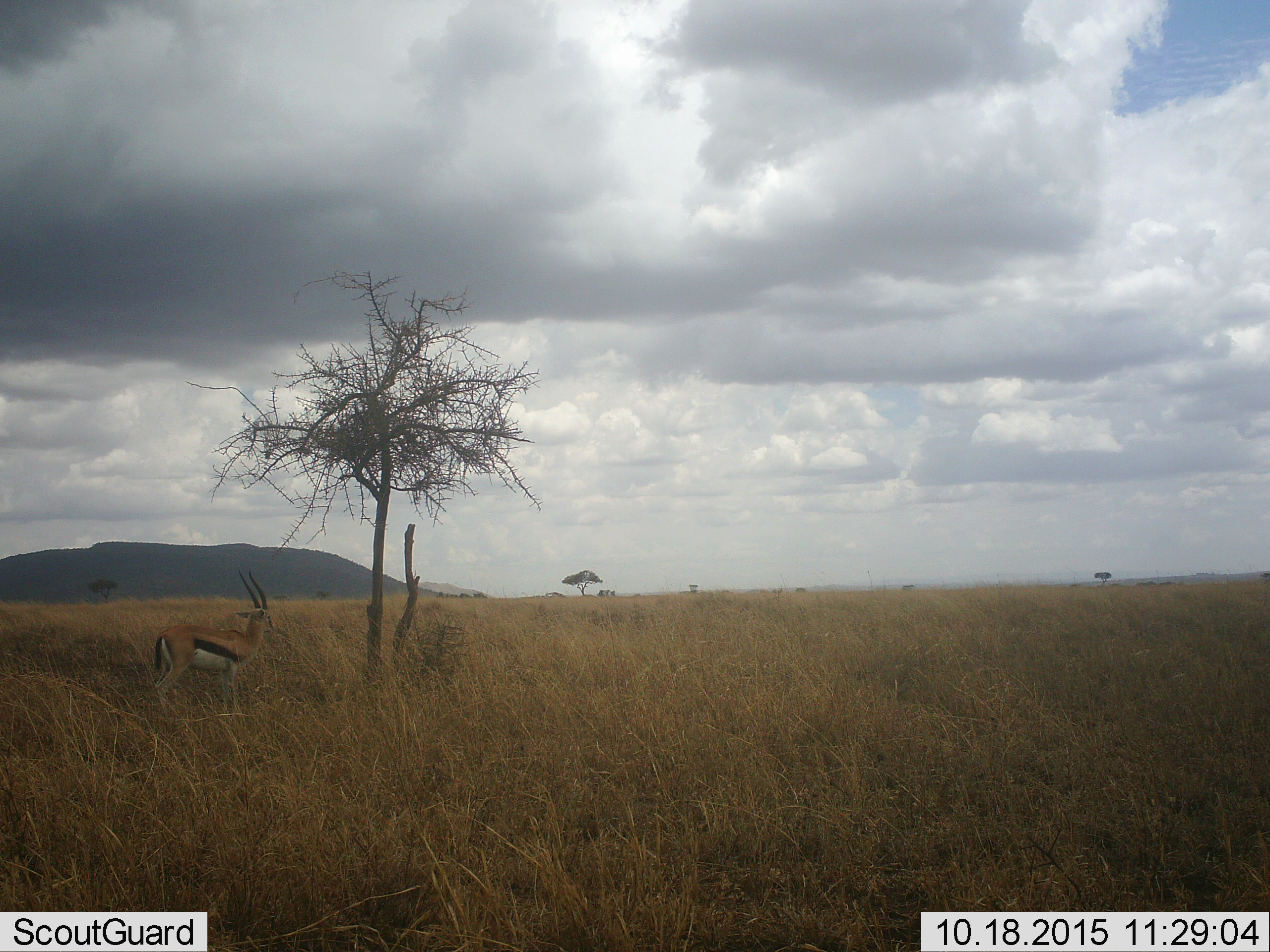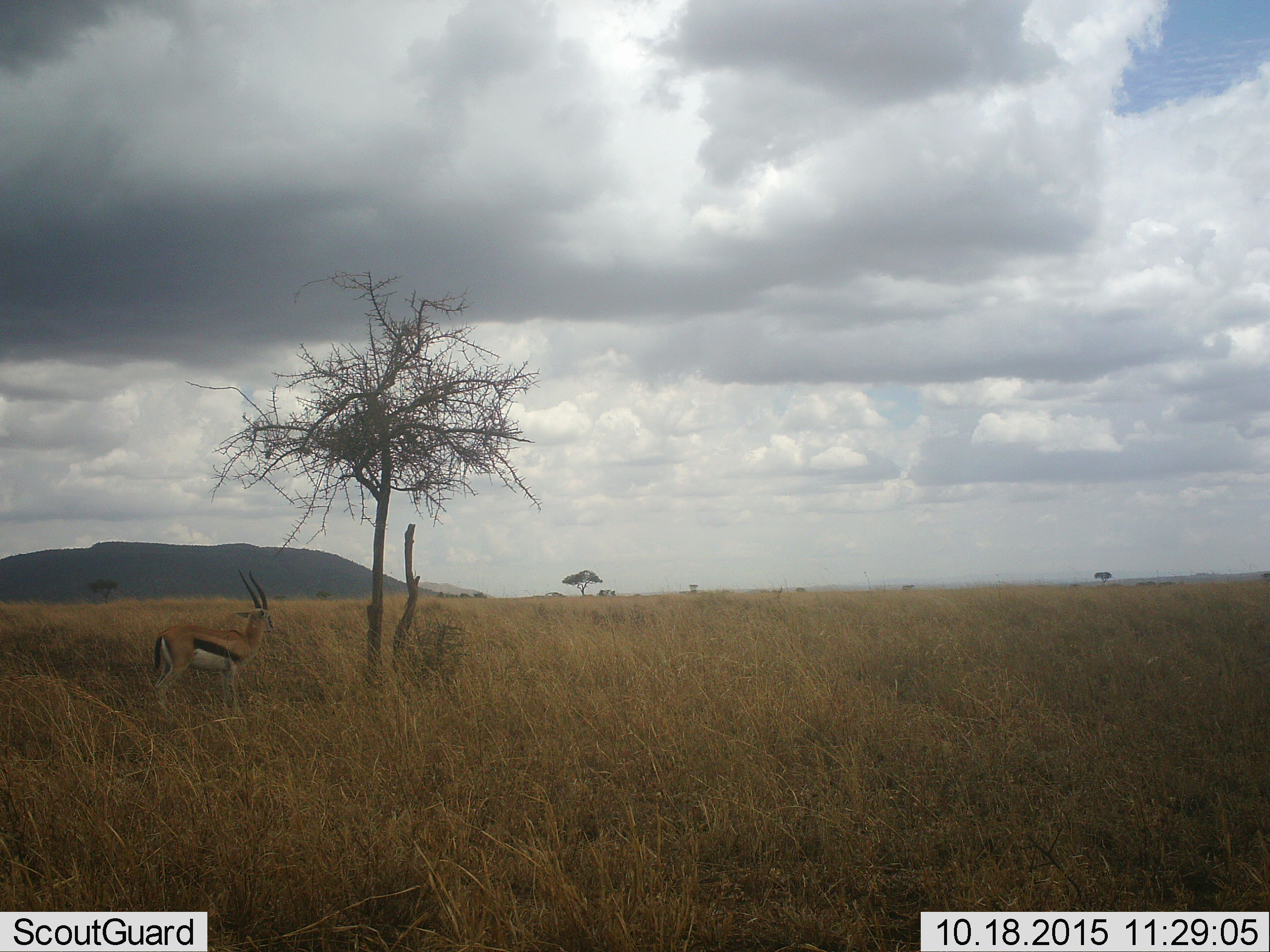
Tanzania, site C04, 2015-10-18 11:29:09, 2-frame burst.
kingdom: Animalia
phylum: Chordata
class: Mammalia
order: Artiodactyla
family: Bovidae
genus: Eudorcas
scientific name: Eudorcas thomsonii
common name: thomson's gazelle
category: gazellethomsons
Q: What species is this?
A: Gazellethomsons (thomson's gazelle) (Eudorcas thomsonii).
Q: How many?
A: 1.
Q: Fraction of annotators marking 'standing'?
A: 100%.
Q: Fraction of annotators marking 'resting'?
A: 0%.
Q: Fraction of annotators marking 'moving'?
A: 0%.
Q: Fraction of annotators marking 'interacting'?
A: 0%.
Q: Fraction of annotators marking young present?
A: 6%.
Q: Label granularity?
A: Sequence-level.